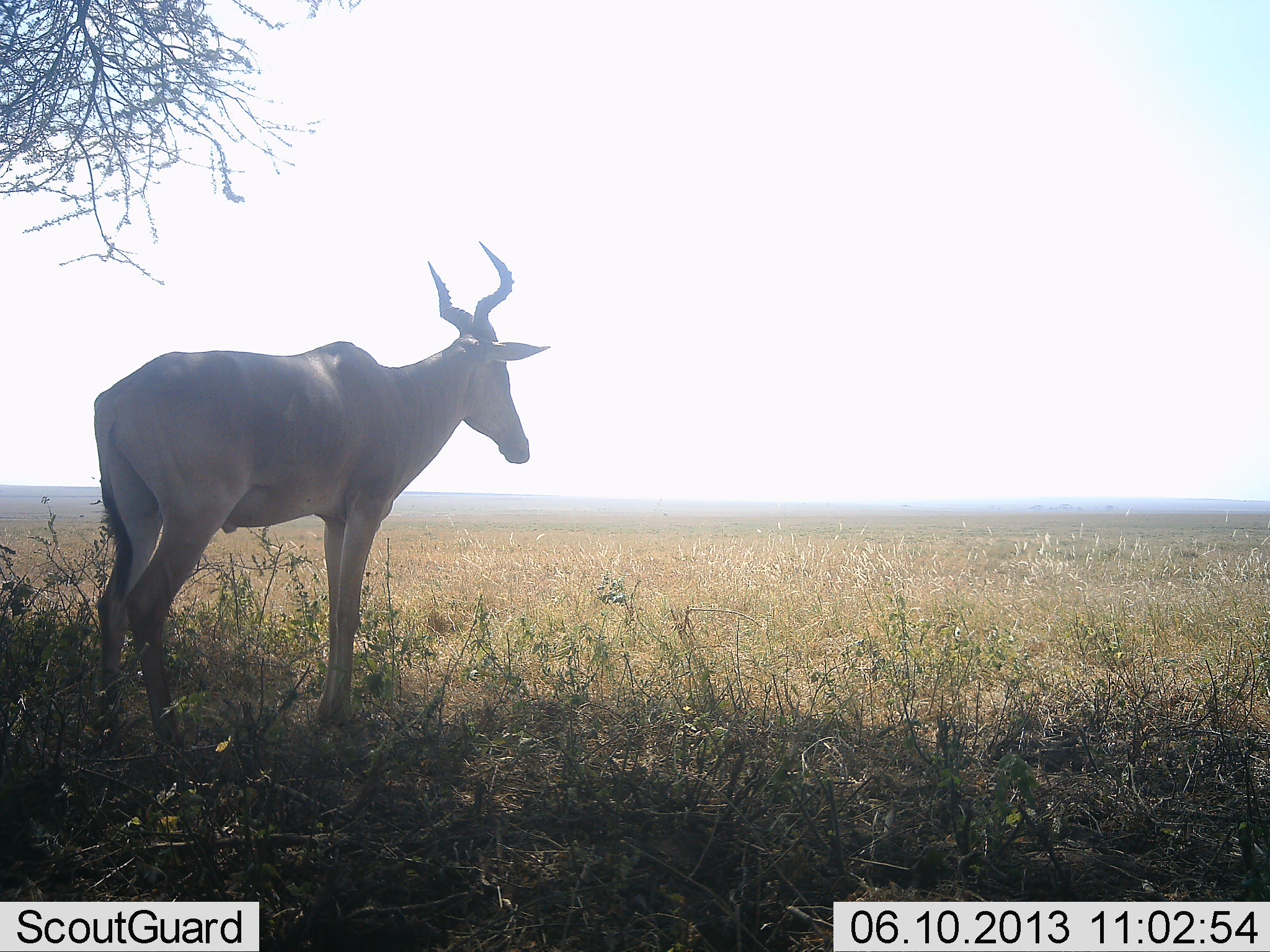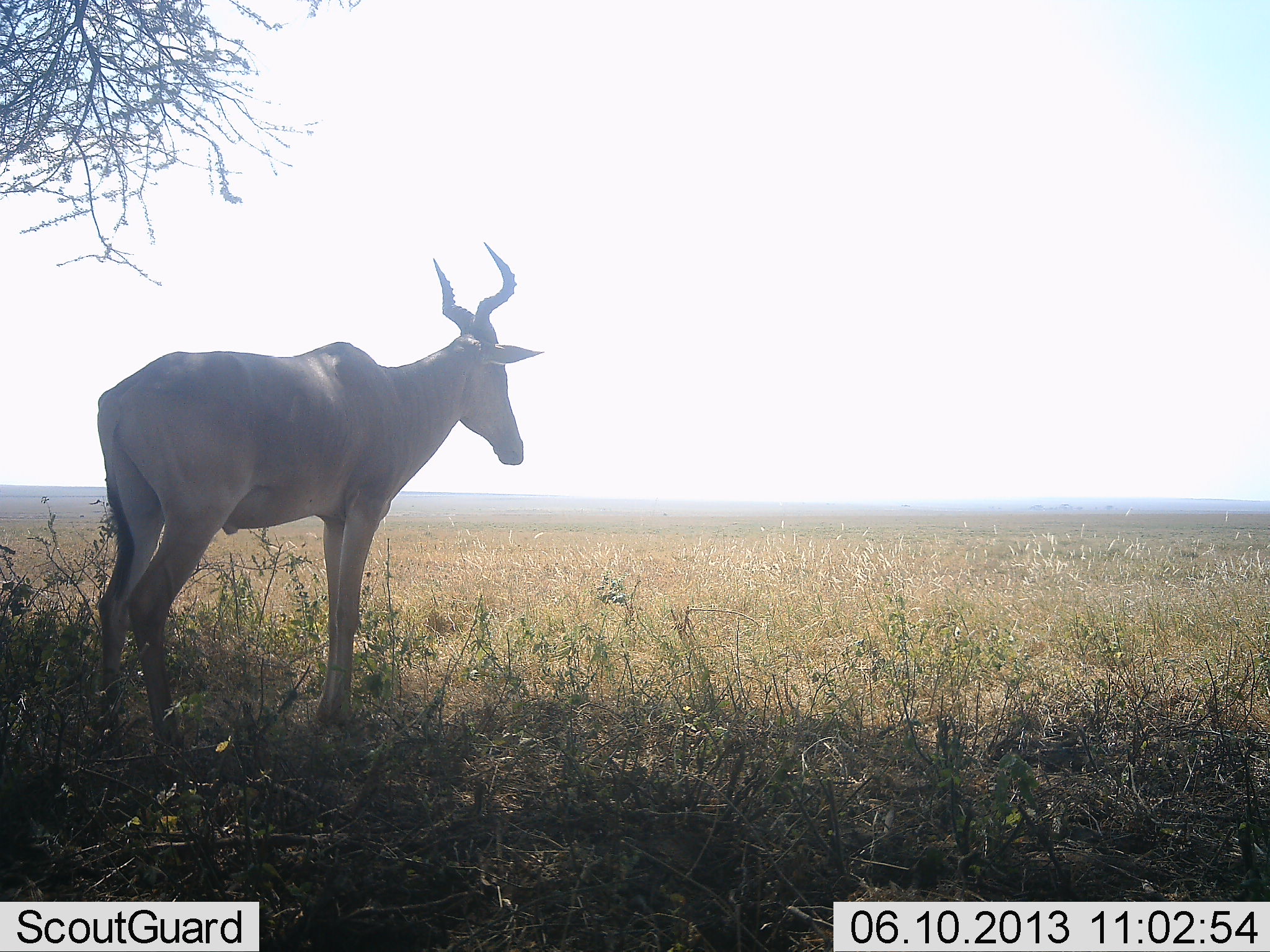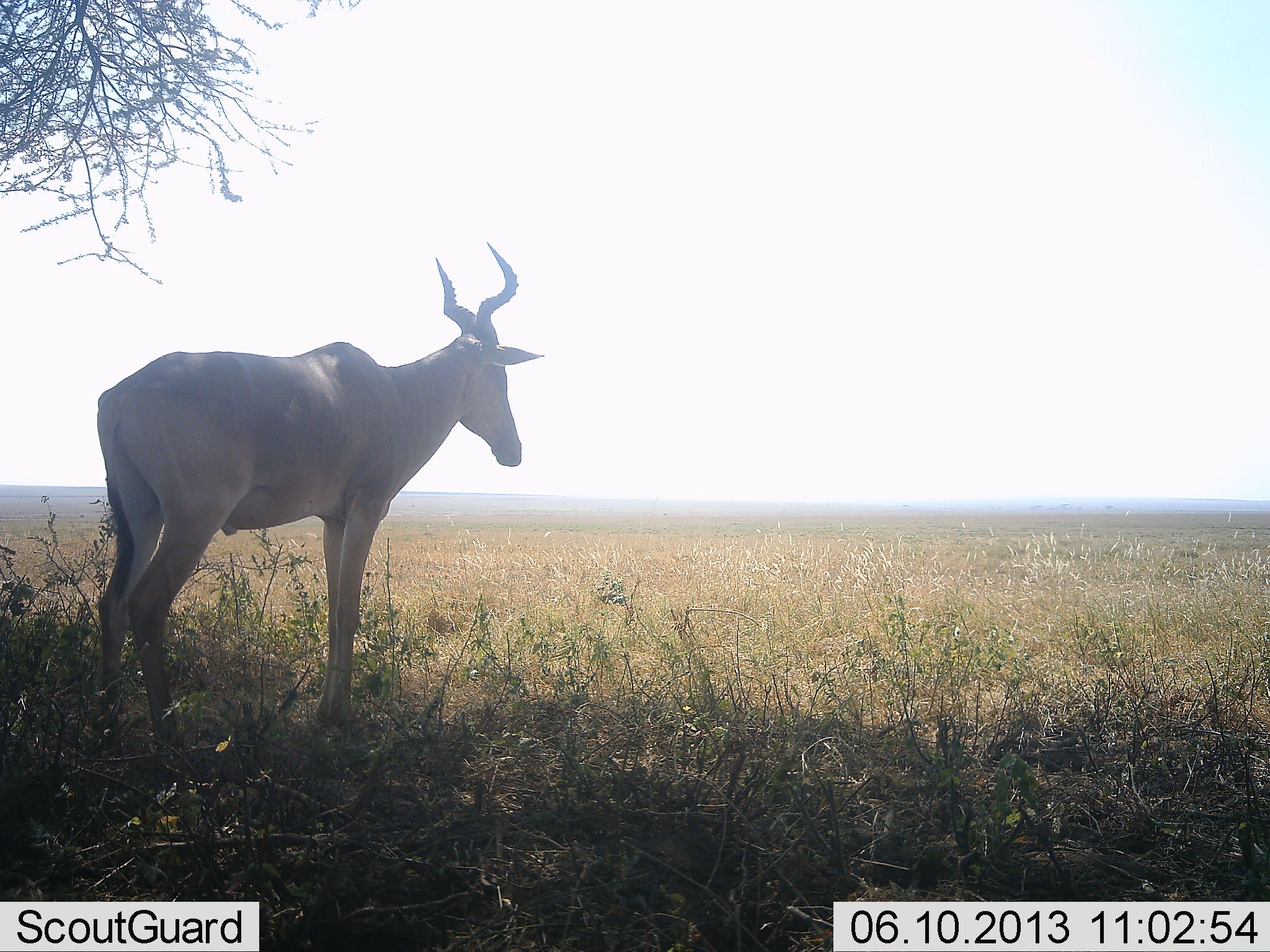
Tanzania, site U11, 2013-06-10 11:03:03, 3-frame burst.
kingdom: Animalia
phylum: Chordata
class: Mammalia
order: Artiodactyla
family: Bovidae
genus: Alcelaphus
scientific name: Alcelaphus buselaphus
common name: hartebeest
Hartebeest (Alcelaphus buselaphus), count 1. Behavior (volunteer vote fractions): standing 100%, resting 0%, moving 0%, interacting 0%. Young present (vote fraction): 0%. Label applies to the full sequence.